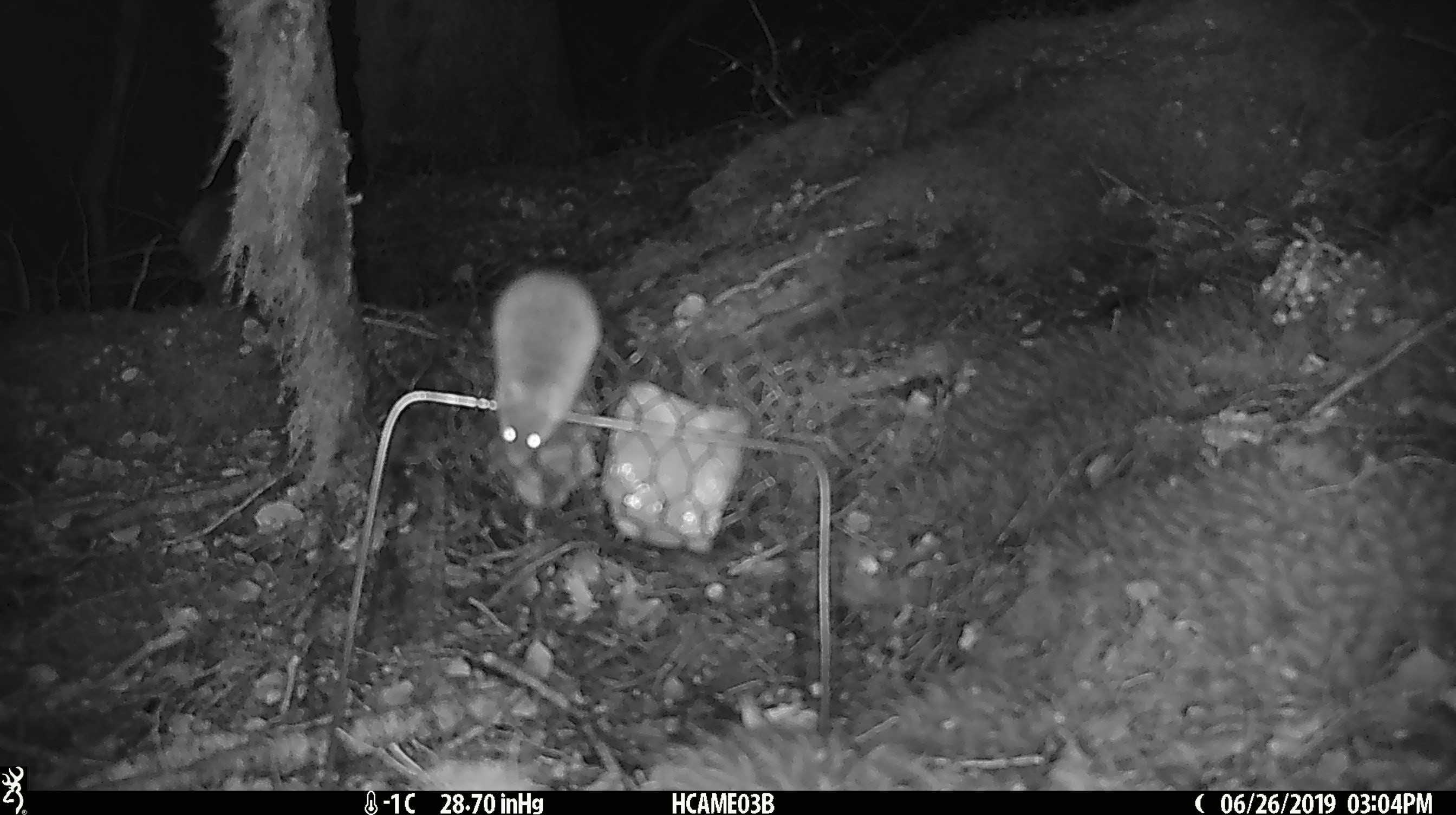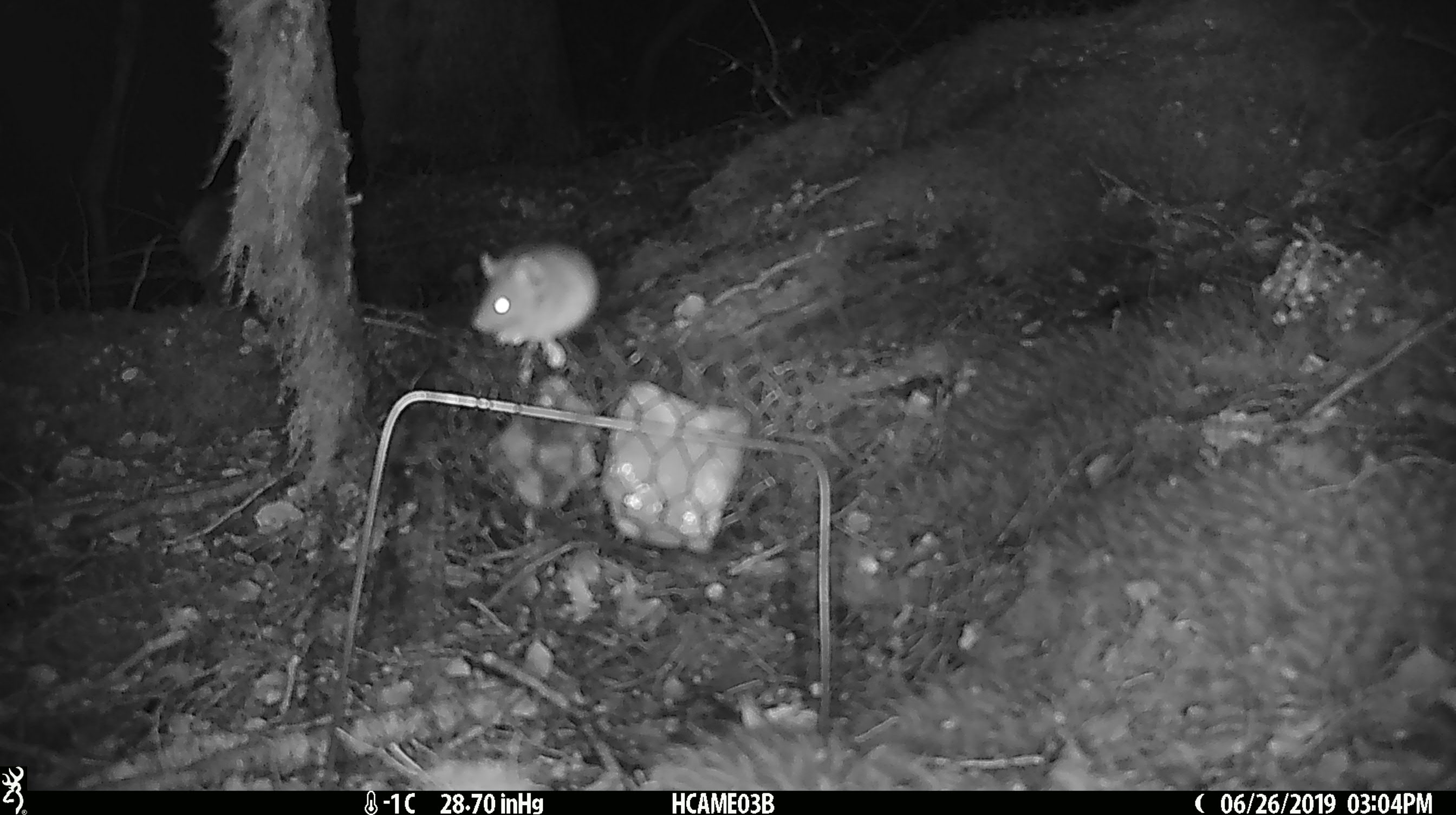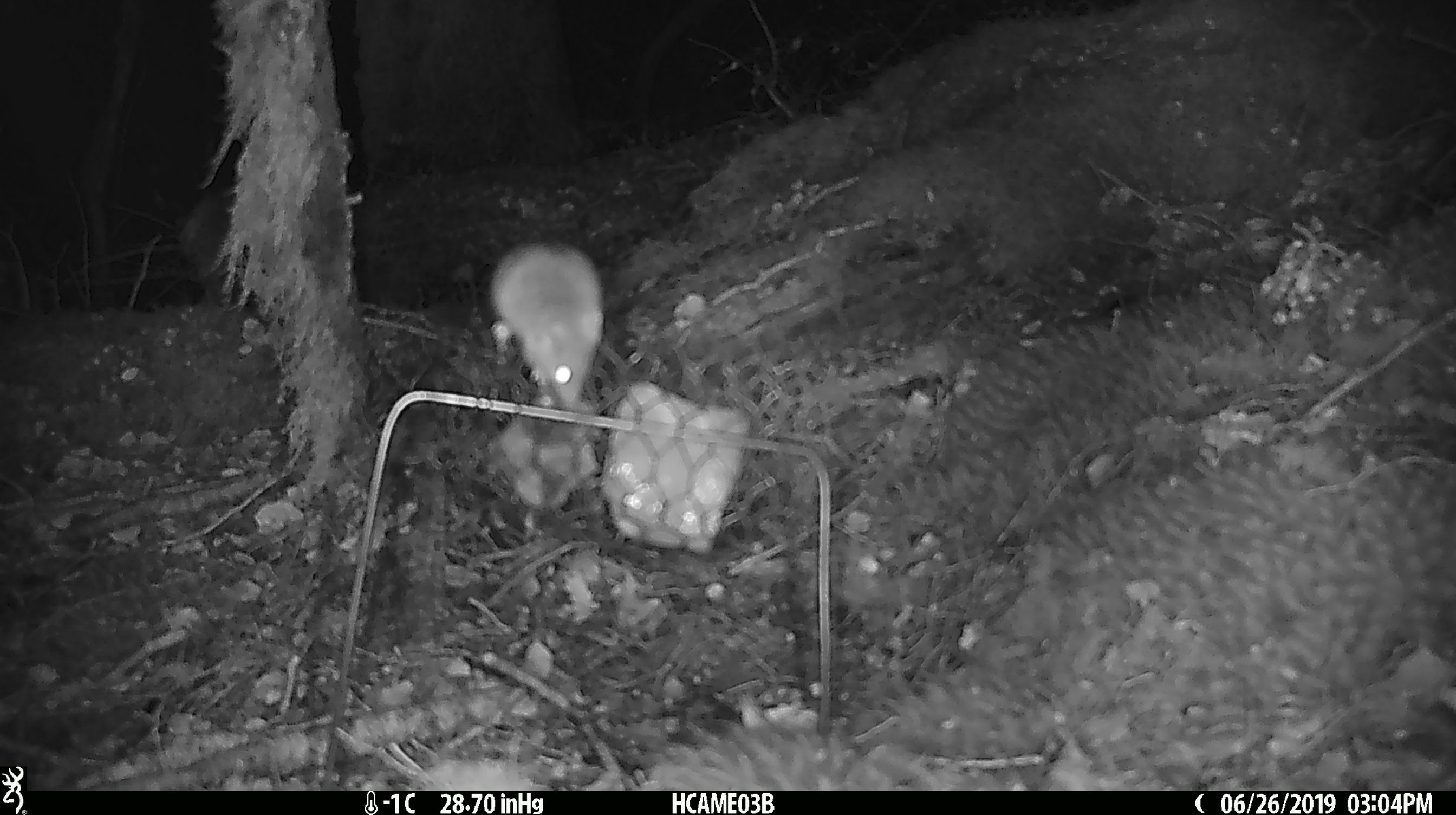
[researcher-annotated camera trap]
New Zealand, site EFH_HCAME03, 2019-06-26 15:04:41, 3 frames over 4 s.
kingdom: Animalia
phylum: Chordata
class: Mammalia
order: Rodentia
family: Muridae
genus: Mus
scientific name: Mus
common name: mouse